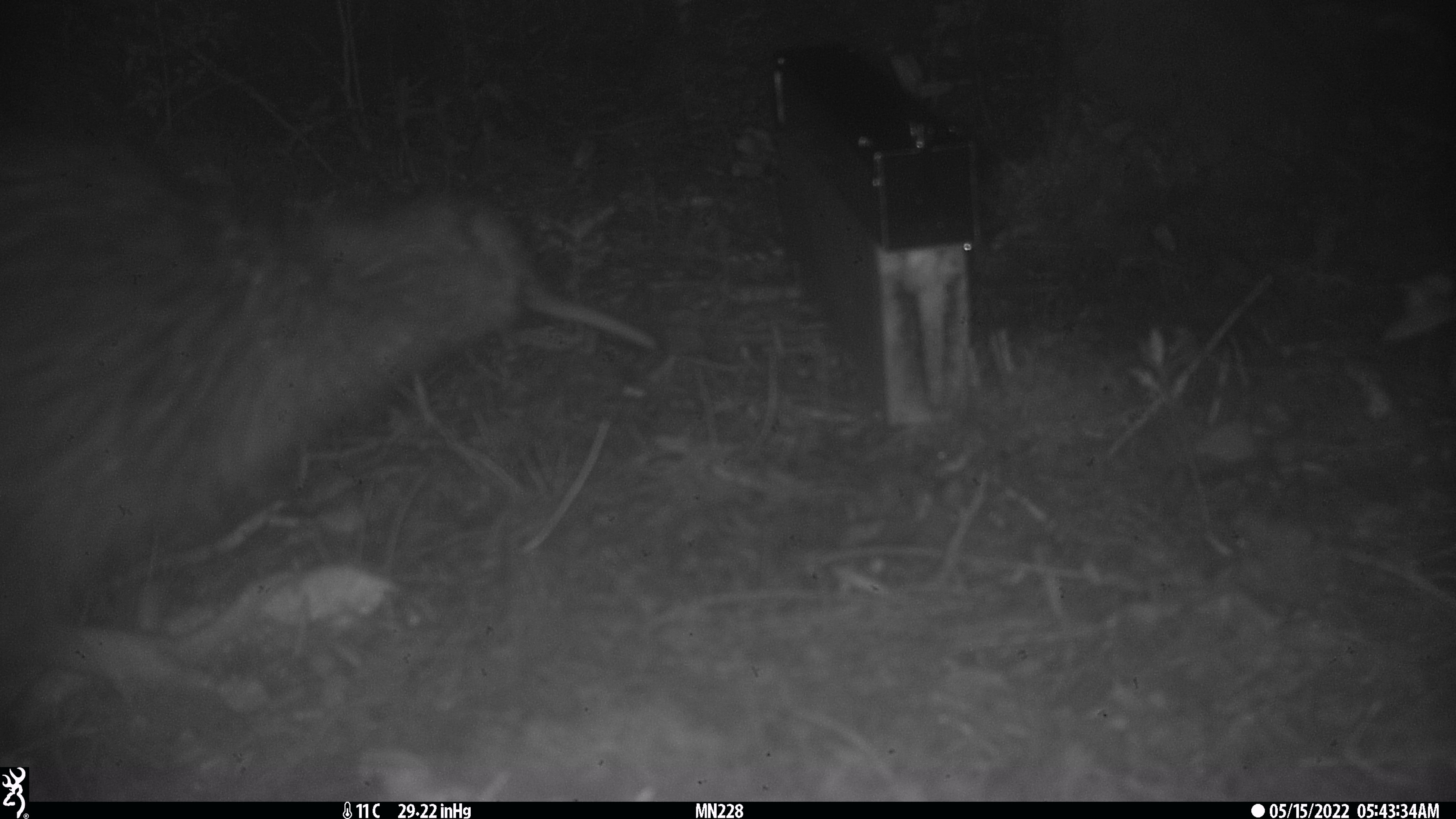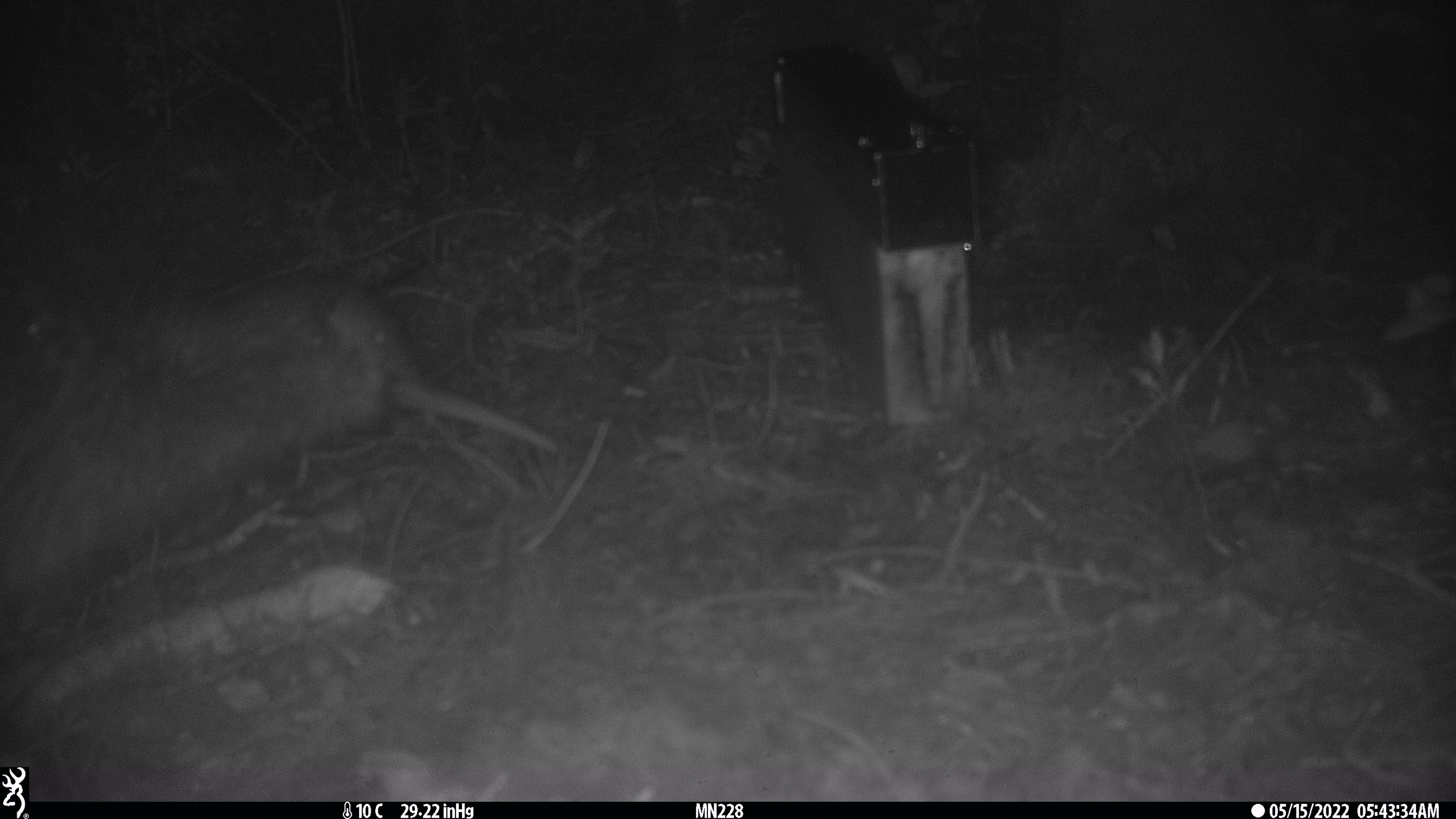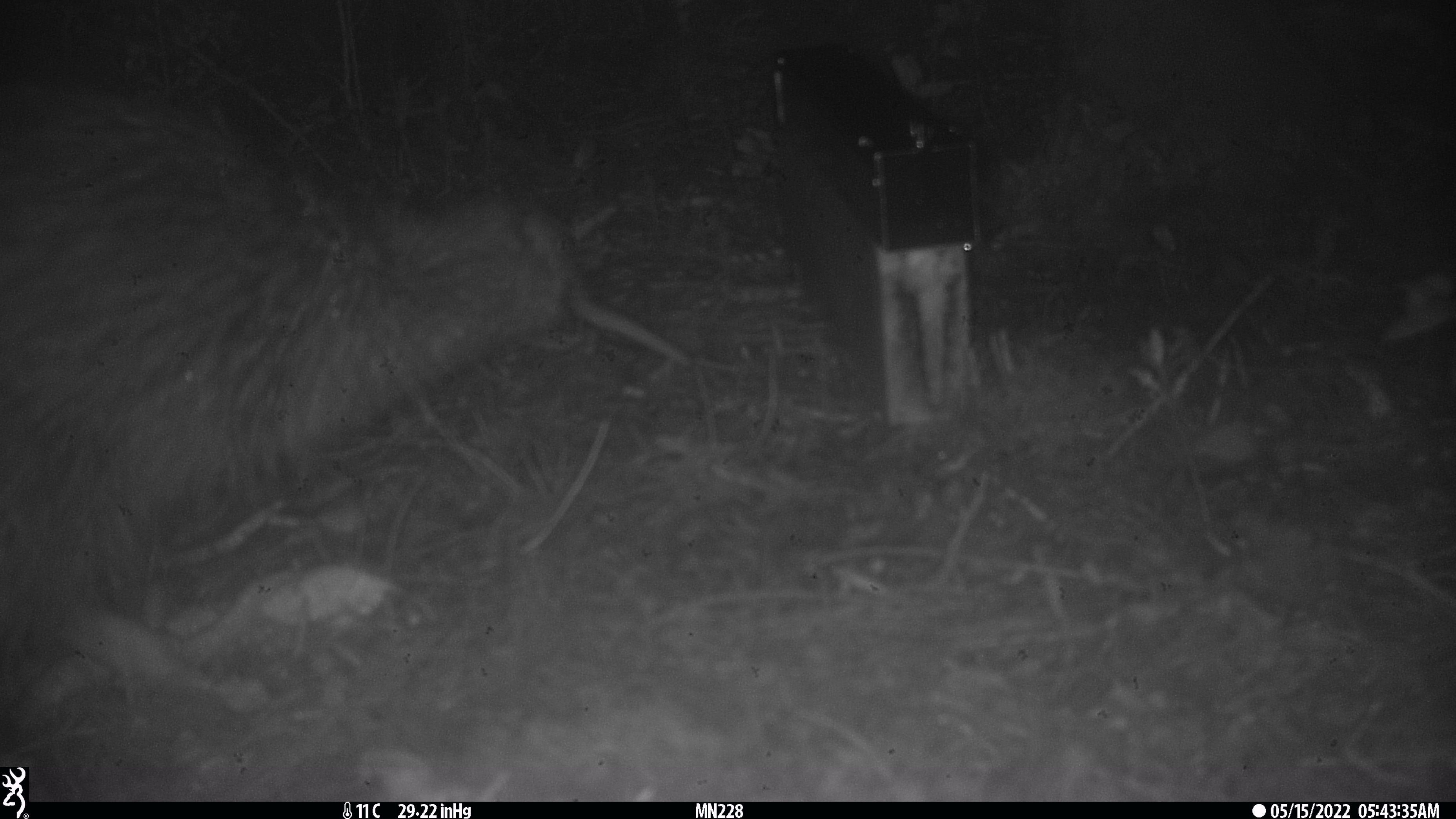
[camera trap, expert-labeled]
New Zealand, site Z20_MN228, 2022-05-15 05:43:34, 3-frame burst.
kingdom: Animalia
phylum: Chordata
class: Aves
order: Apterygiformes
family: Apterygidae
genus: Apteryx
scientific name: Apteryx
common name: kiwi